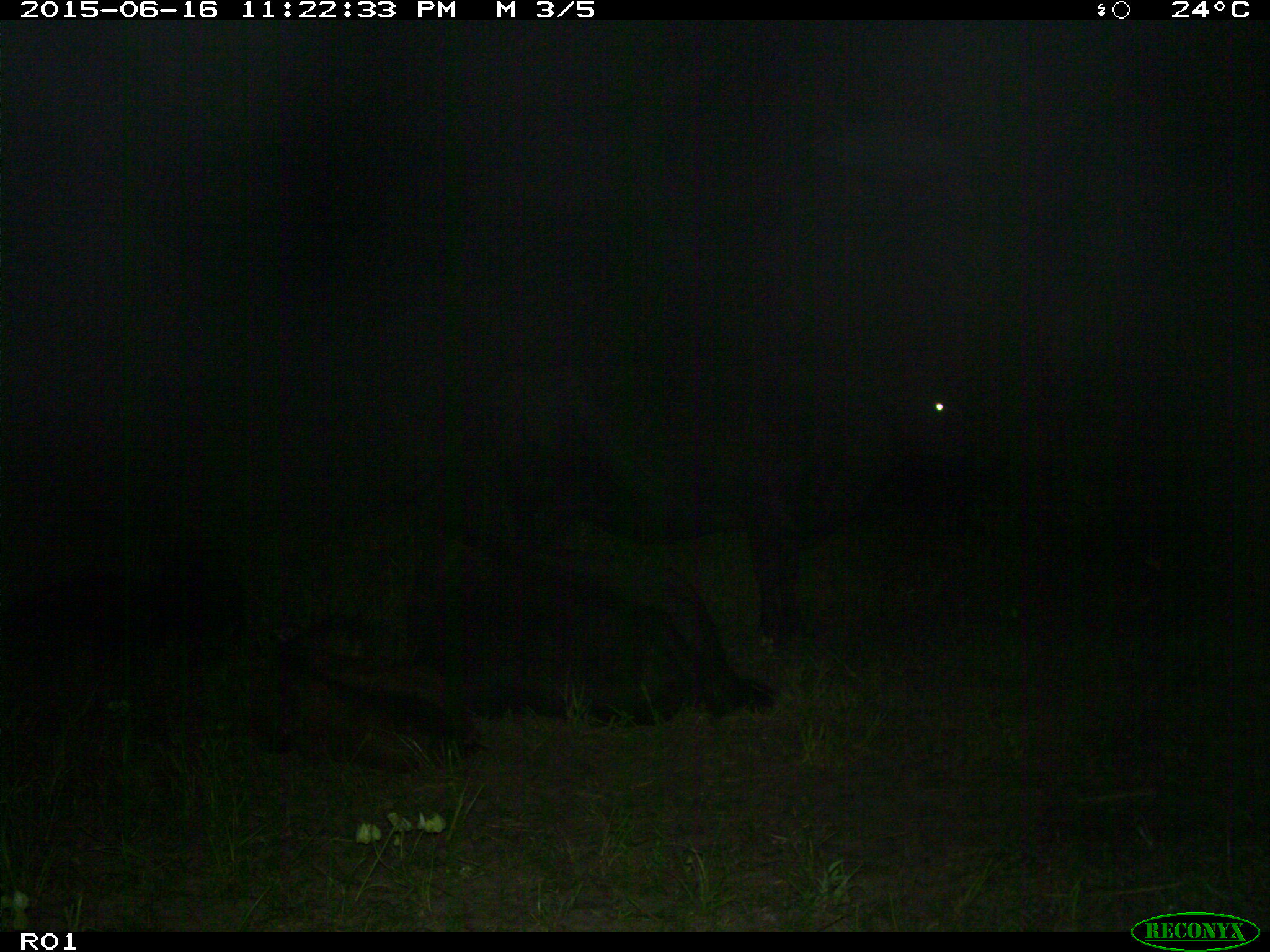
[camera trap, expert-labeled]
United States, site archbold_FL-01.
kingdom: Animalia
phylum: Chordata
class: Mammalia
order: Artiodactyla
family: Bovidae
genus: Bos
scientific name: Bos taurus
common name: domestic cow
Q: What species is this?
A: Bos taurus (domestic cow).